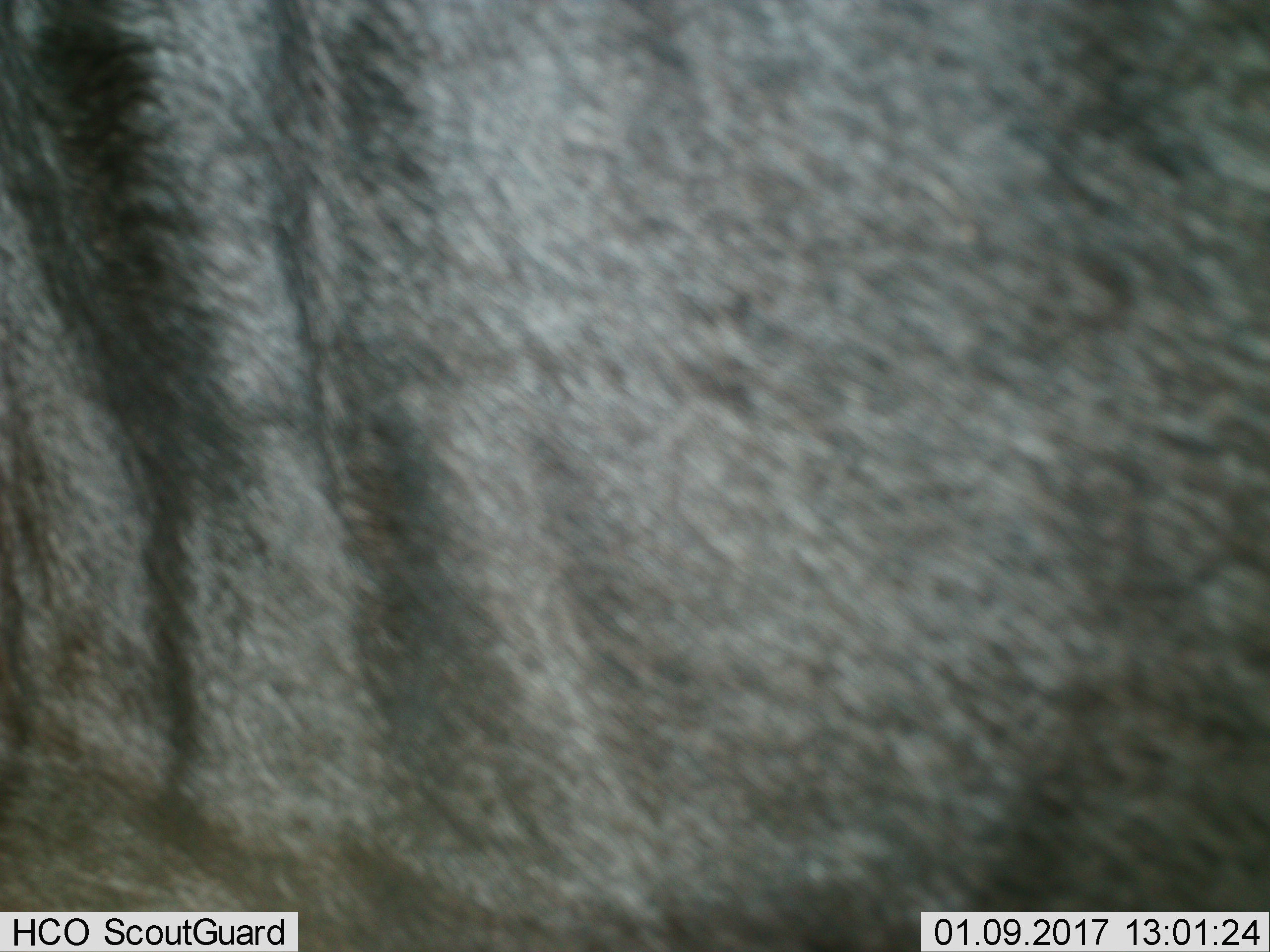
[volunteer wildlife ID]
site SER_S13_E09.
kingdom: Animalia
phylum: Chordata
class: Mammalia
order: Artiodactyla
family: Bovidae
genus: Connochaetes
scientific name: Connochaetes taurinus taurinus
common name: blue wildebeest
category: wildebeestblue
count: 1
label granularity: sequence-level